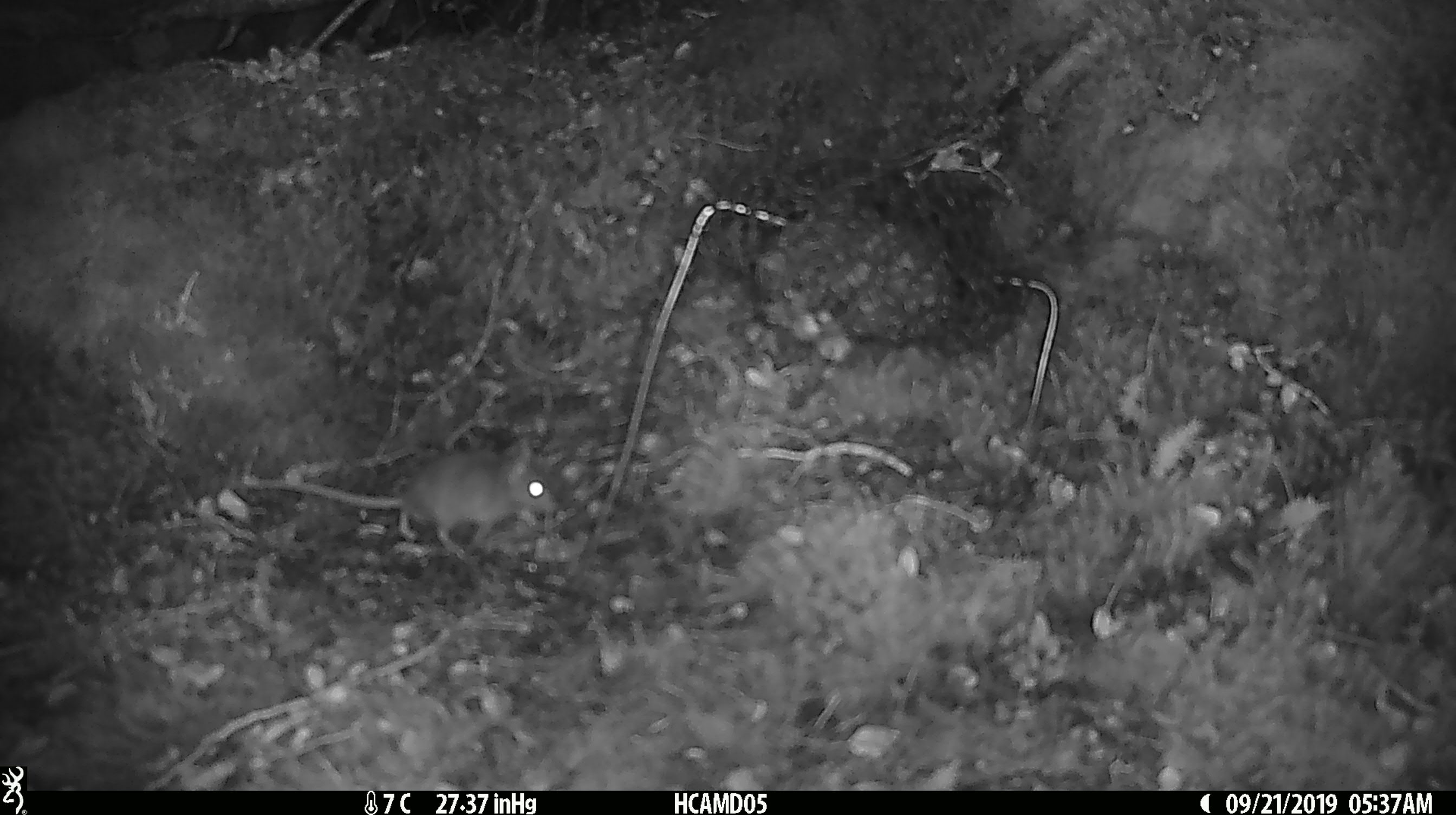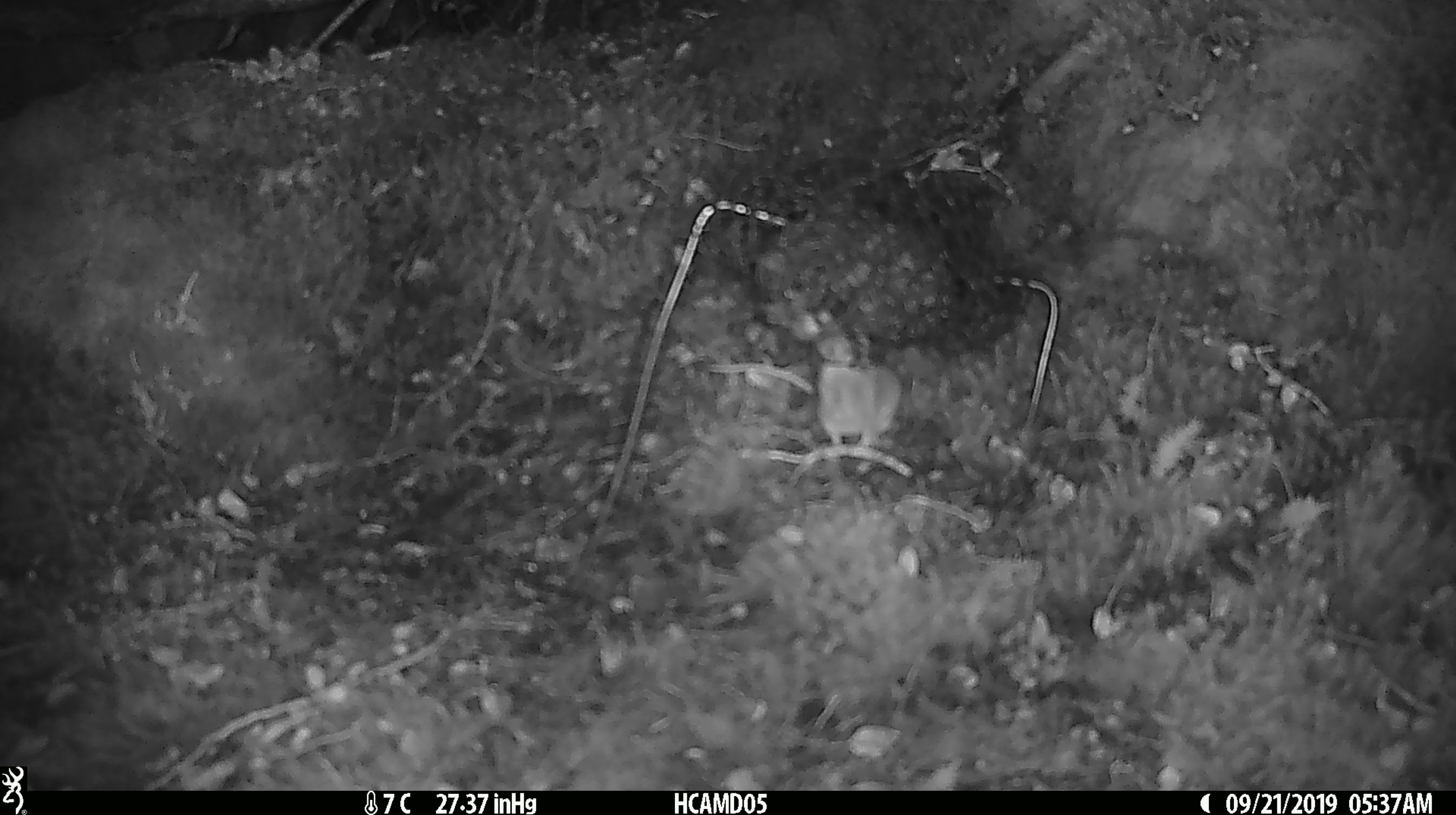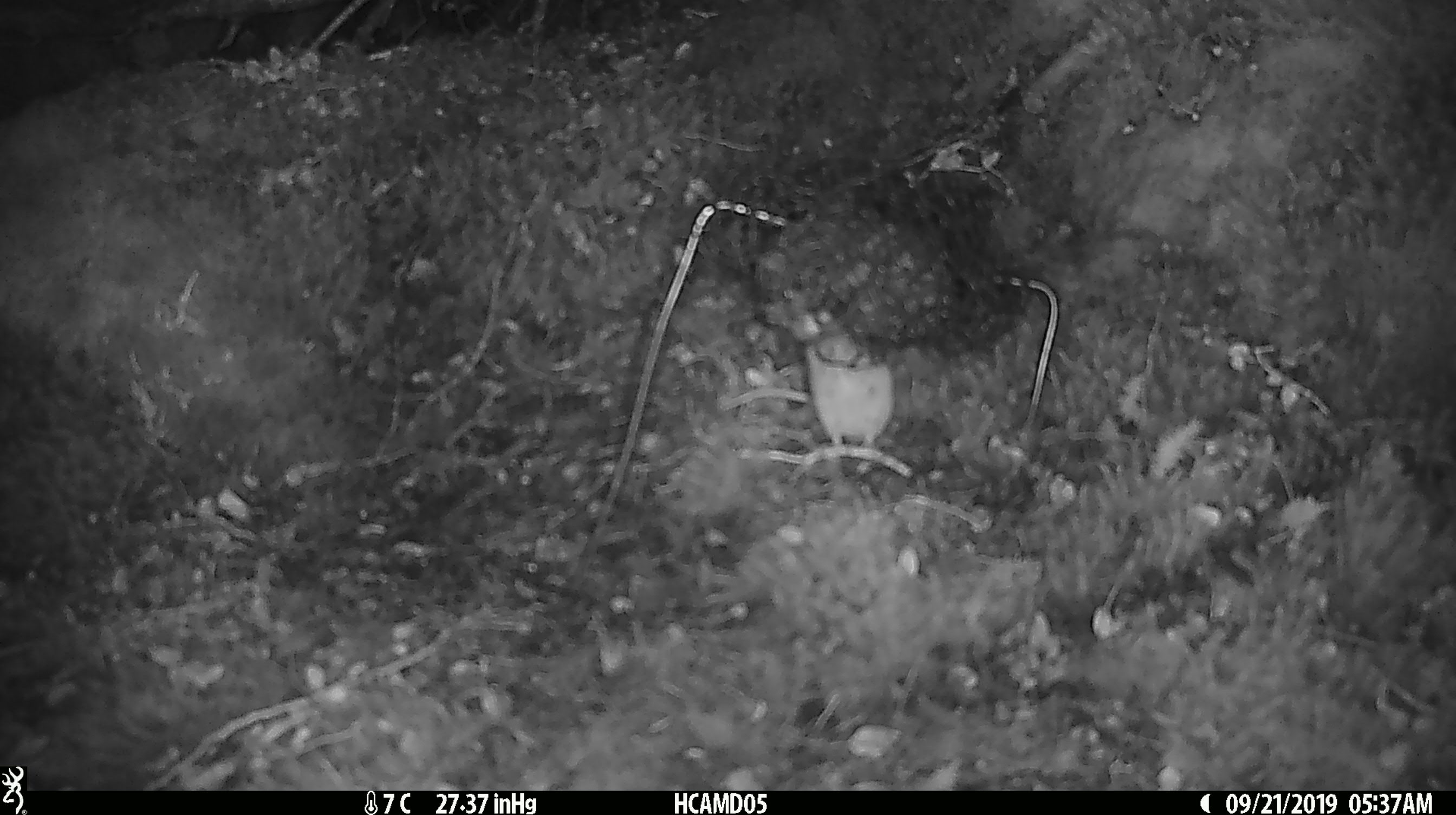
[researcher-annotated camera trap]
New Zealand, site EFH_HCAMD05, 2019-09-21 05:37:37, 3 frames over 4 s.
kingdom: Animalia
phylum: Chordata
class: Mammalia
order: Rodentia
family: Muridae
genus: Mus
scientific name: Mus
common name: mouse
Mouse (Mus).